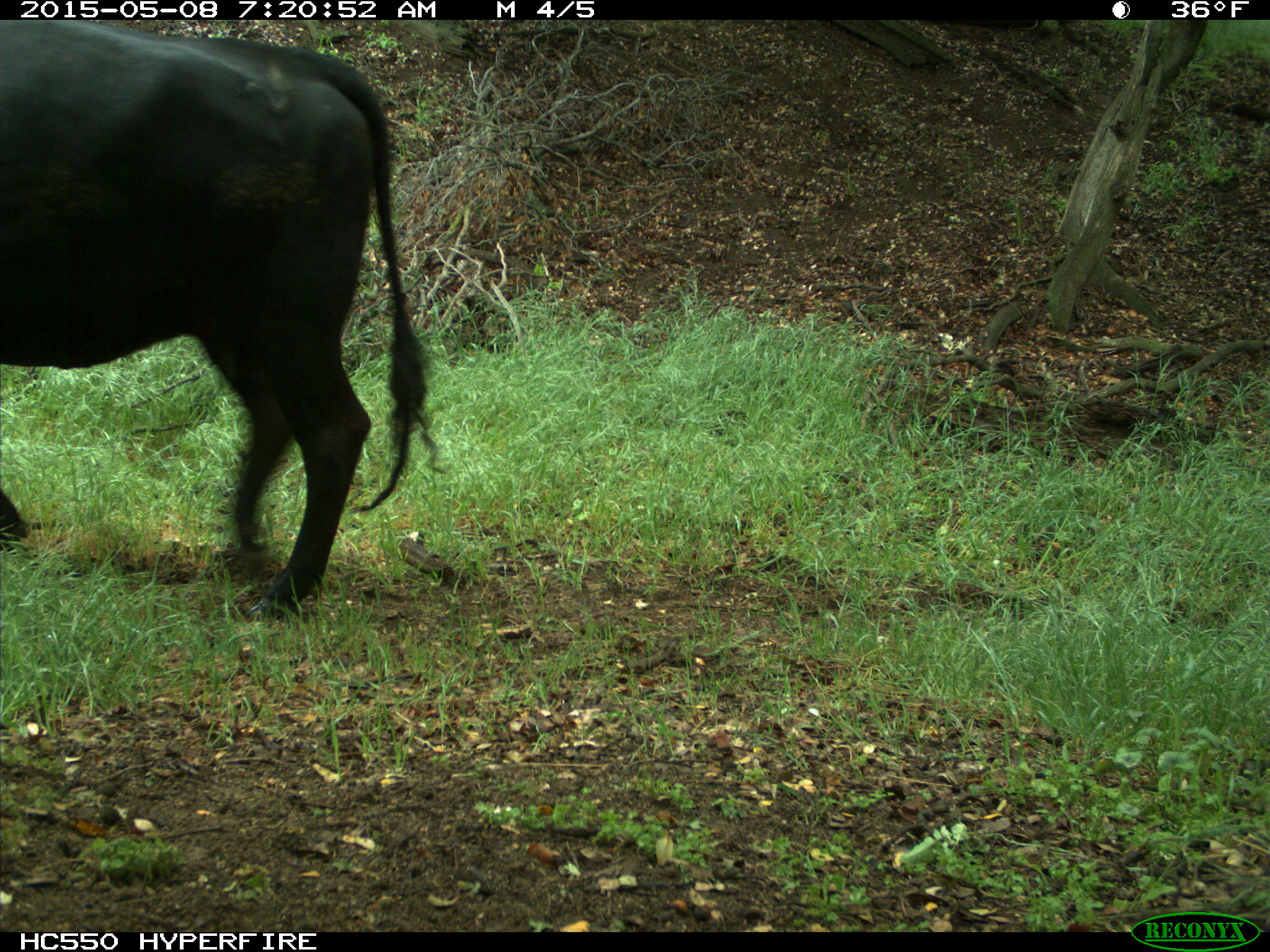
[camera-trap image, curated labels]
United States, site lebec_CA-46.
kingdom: Animalia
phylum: Chordata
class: Mammalia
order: Artiodactyla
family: Bovidae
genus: Bos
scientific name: Bos taurus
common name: domestic cow